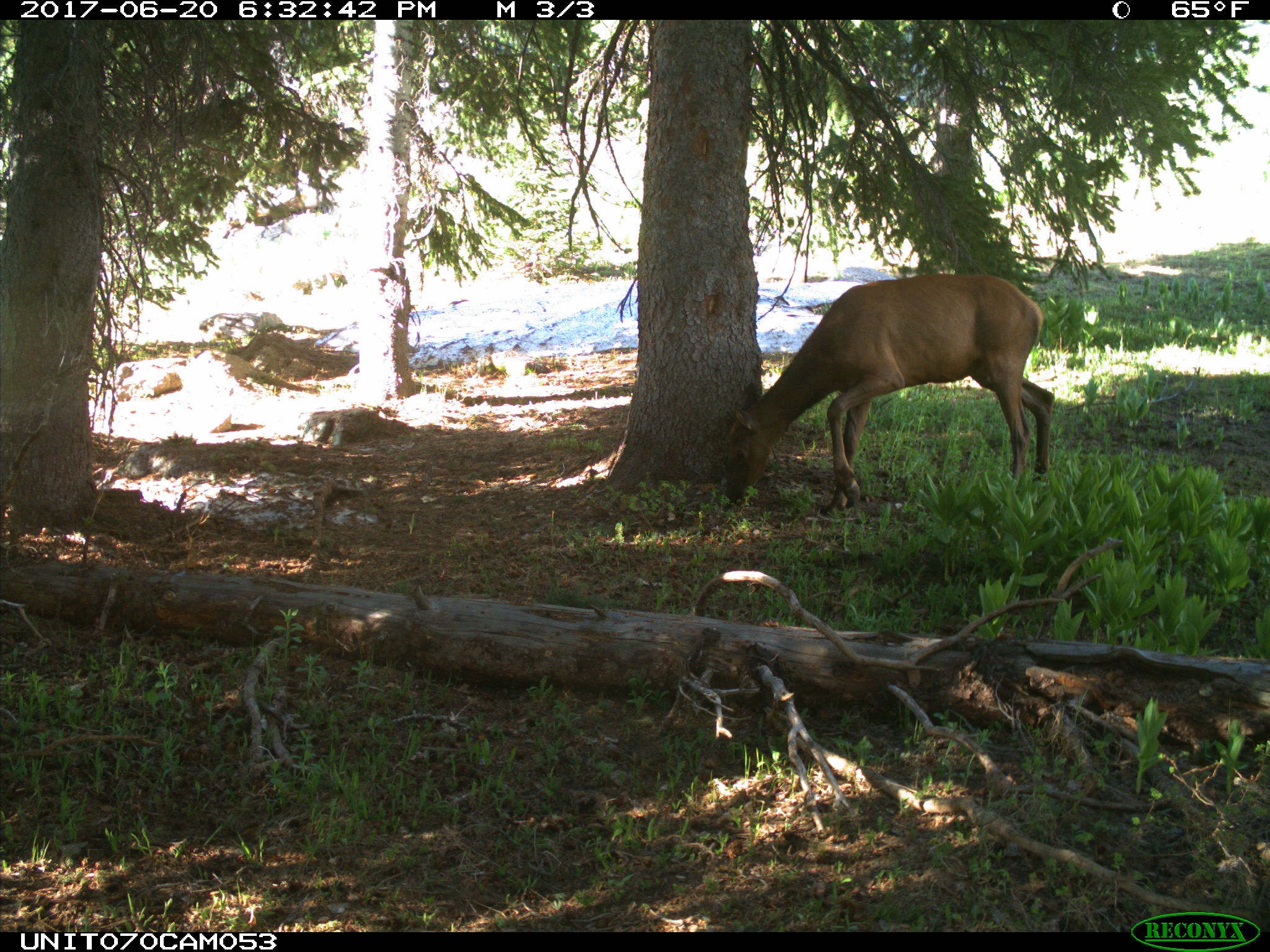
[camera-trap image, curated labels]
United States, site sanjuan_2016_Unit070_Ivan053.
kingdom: Animalia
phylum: Chordata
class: Mammalia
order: Artiodactyla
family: Cervidae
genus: Cervus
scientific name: Cervus elaphus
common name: red deer